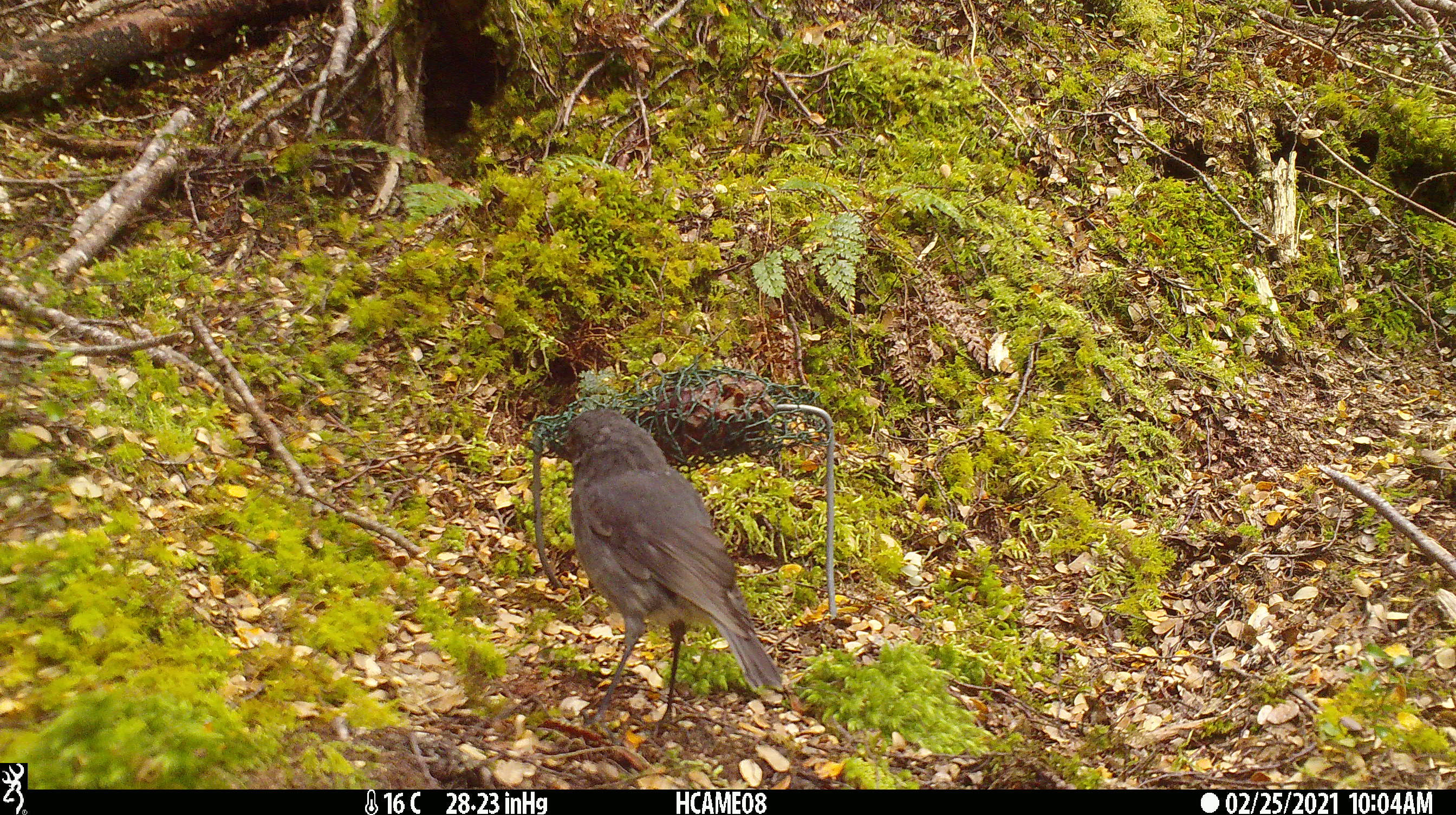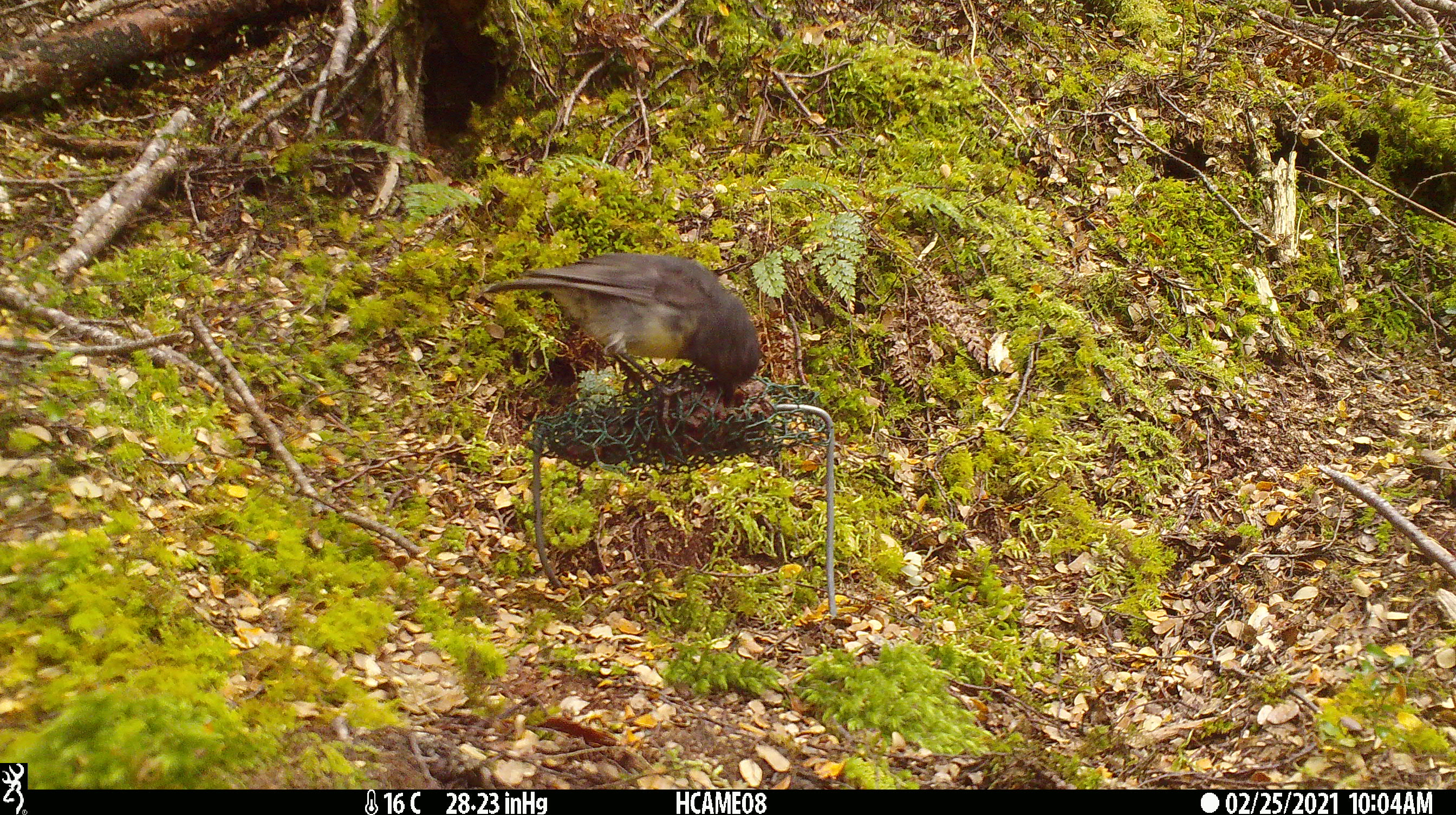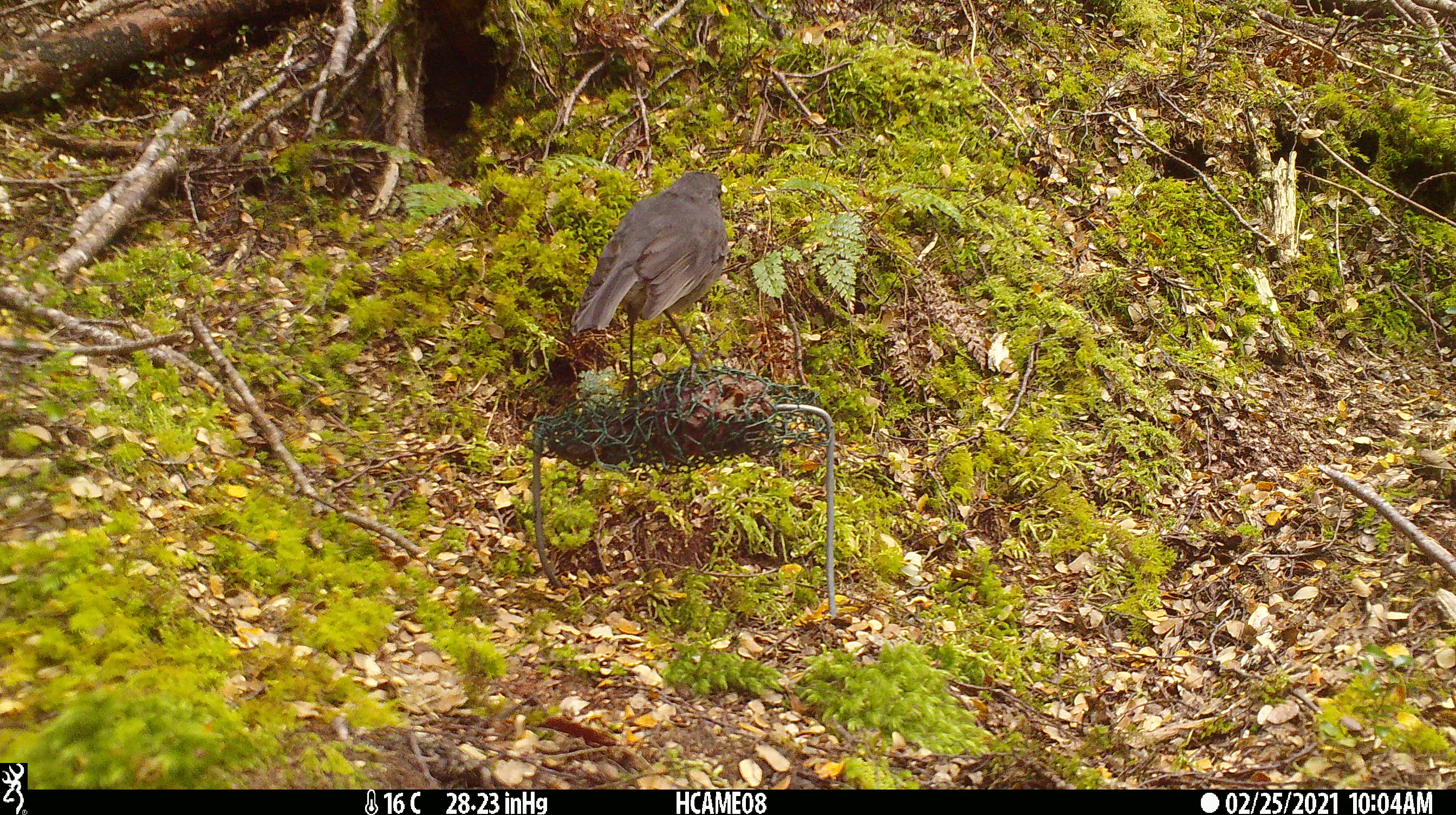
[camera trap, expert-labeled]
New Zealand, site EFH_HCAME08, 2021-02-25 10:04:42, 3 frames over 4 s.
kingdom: Animalia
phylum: Chordata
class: Aves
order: Passeriformes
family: Petroicidae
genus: Petroica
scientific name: Petroica australis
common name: new zealand robin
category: robin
Robin (new zealand robin) (Petroica australis).